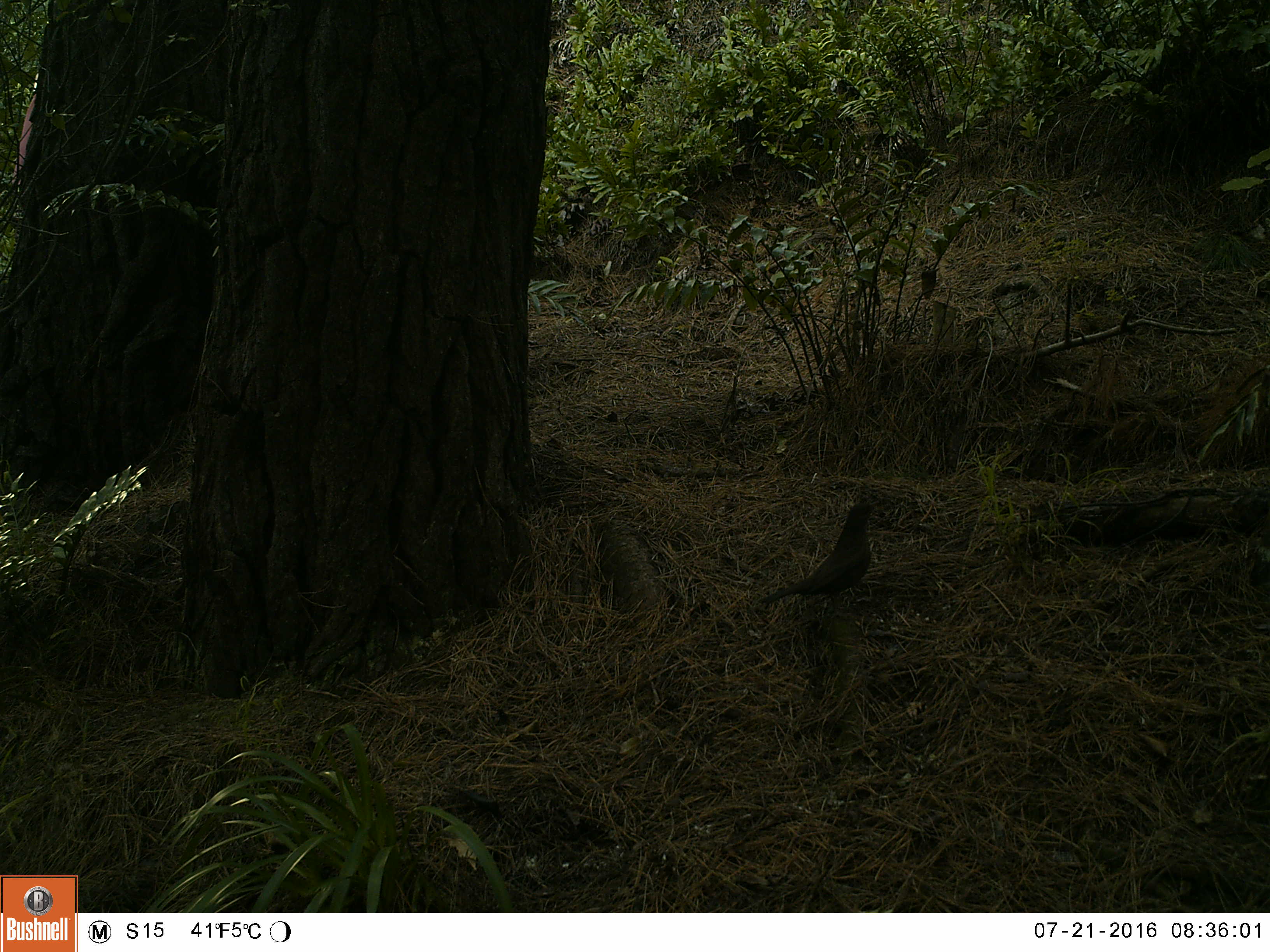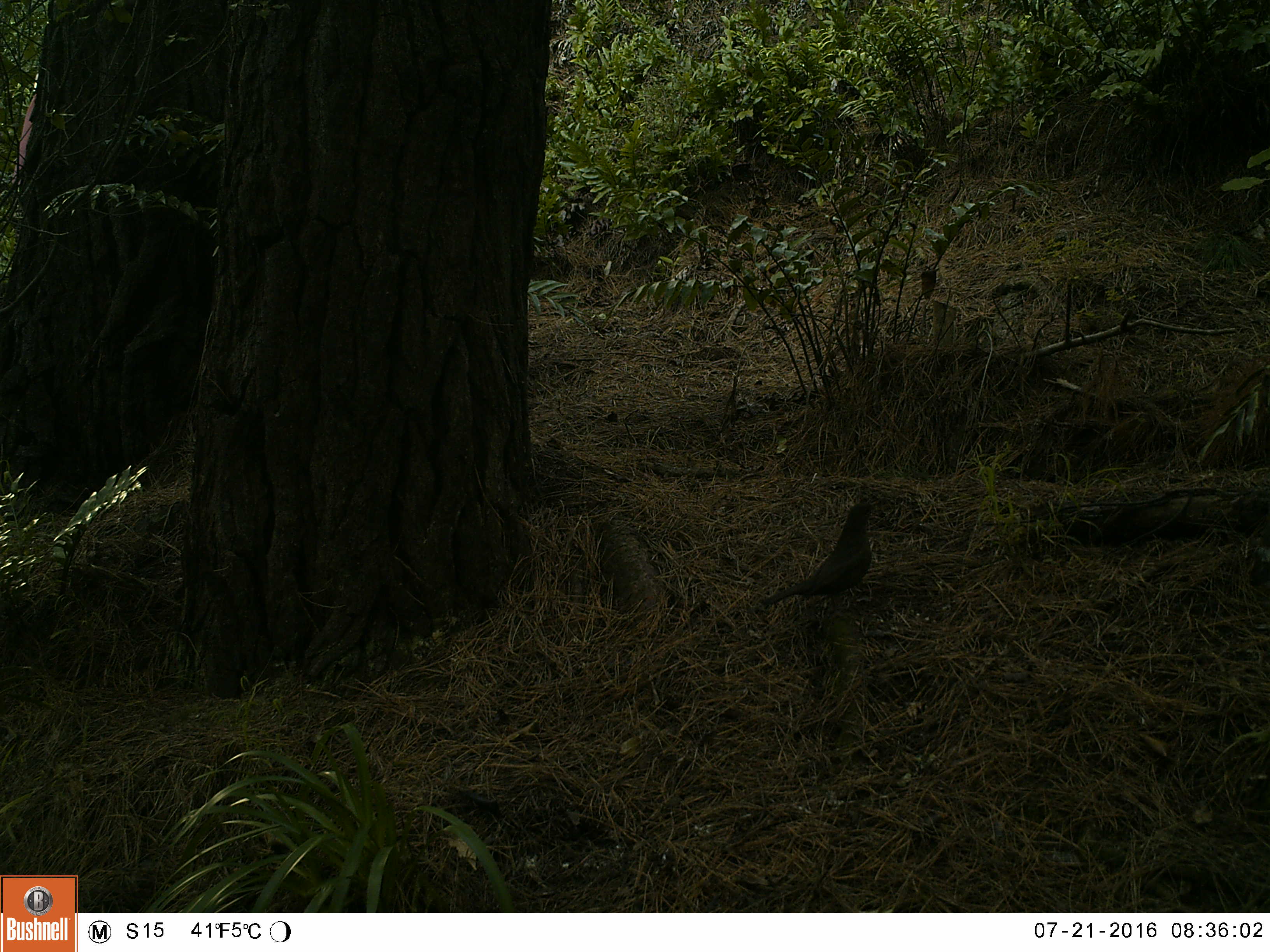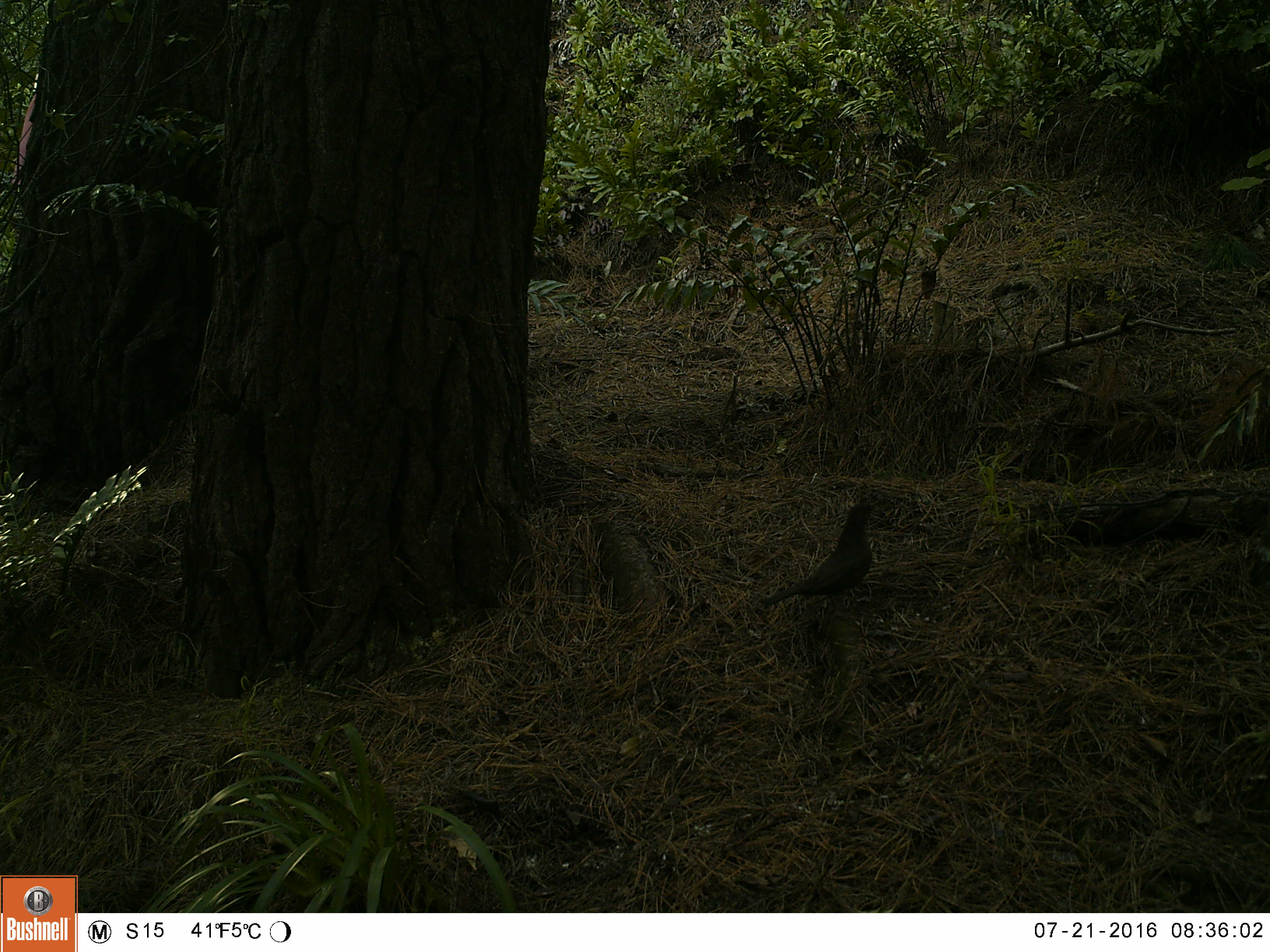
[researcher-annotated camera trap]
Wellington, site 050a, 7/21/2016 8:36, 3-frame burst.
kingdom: Animalia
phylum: Chordata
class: Aves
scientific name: Aves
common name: bird